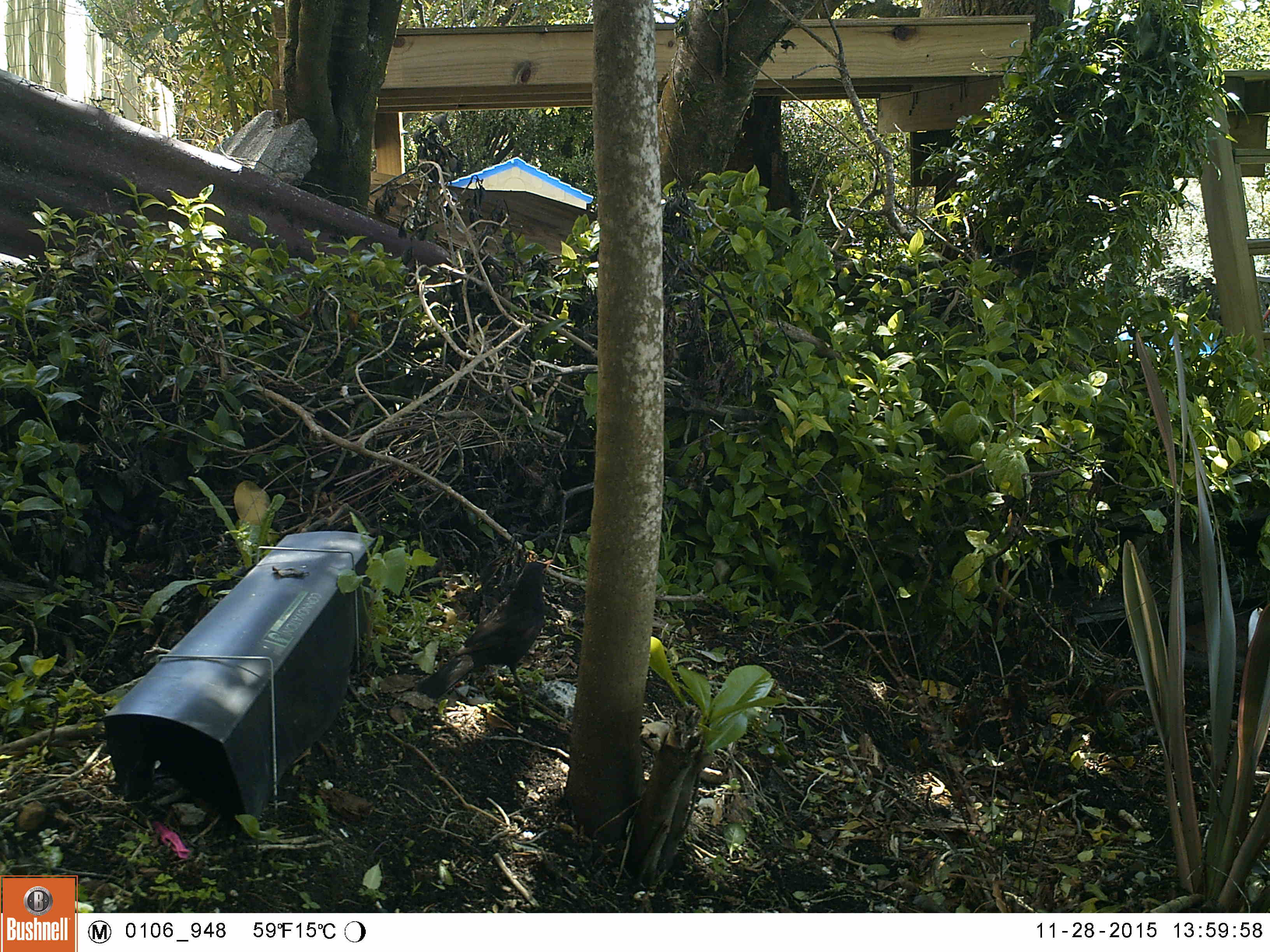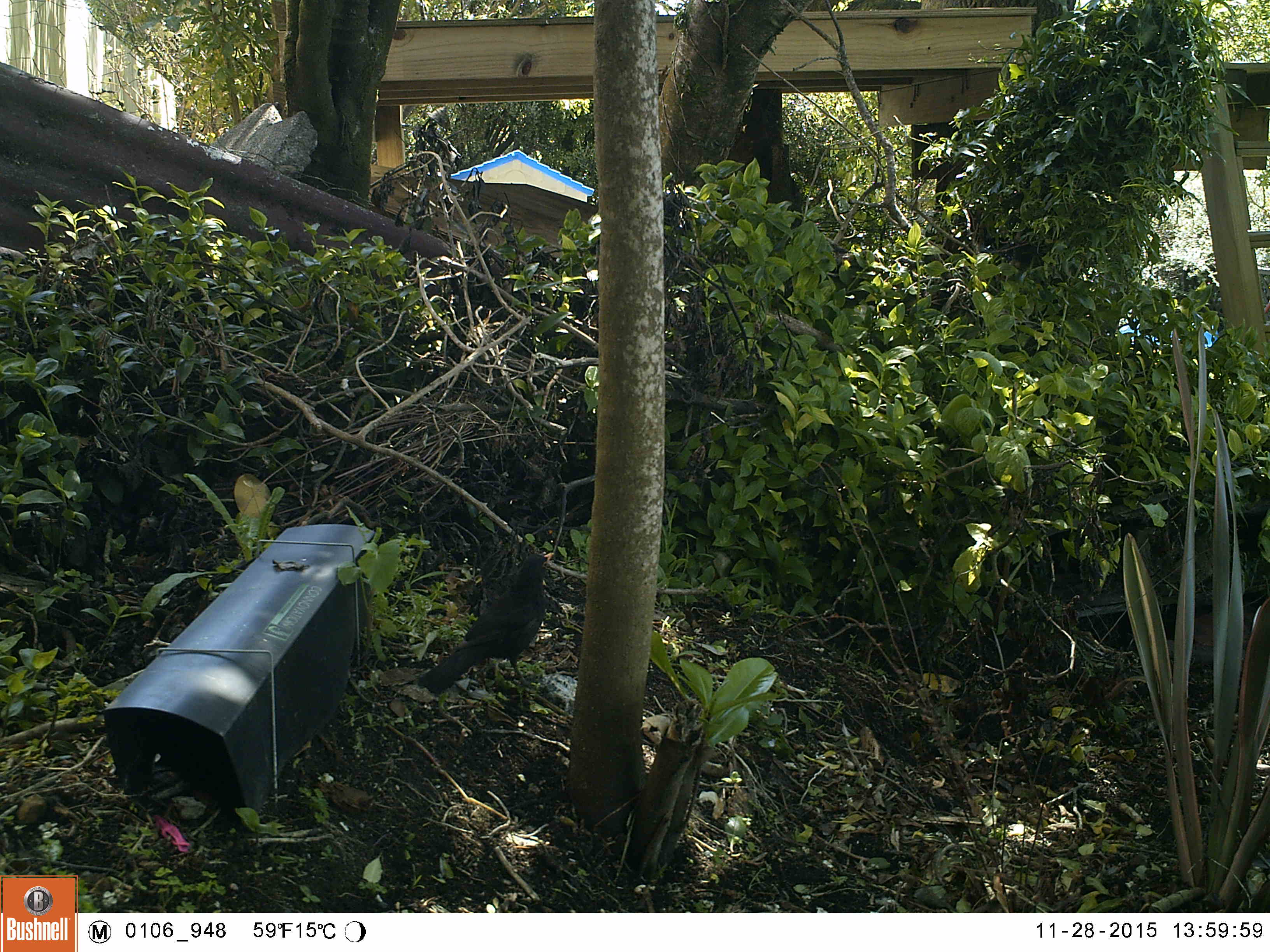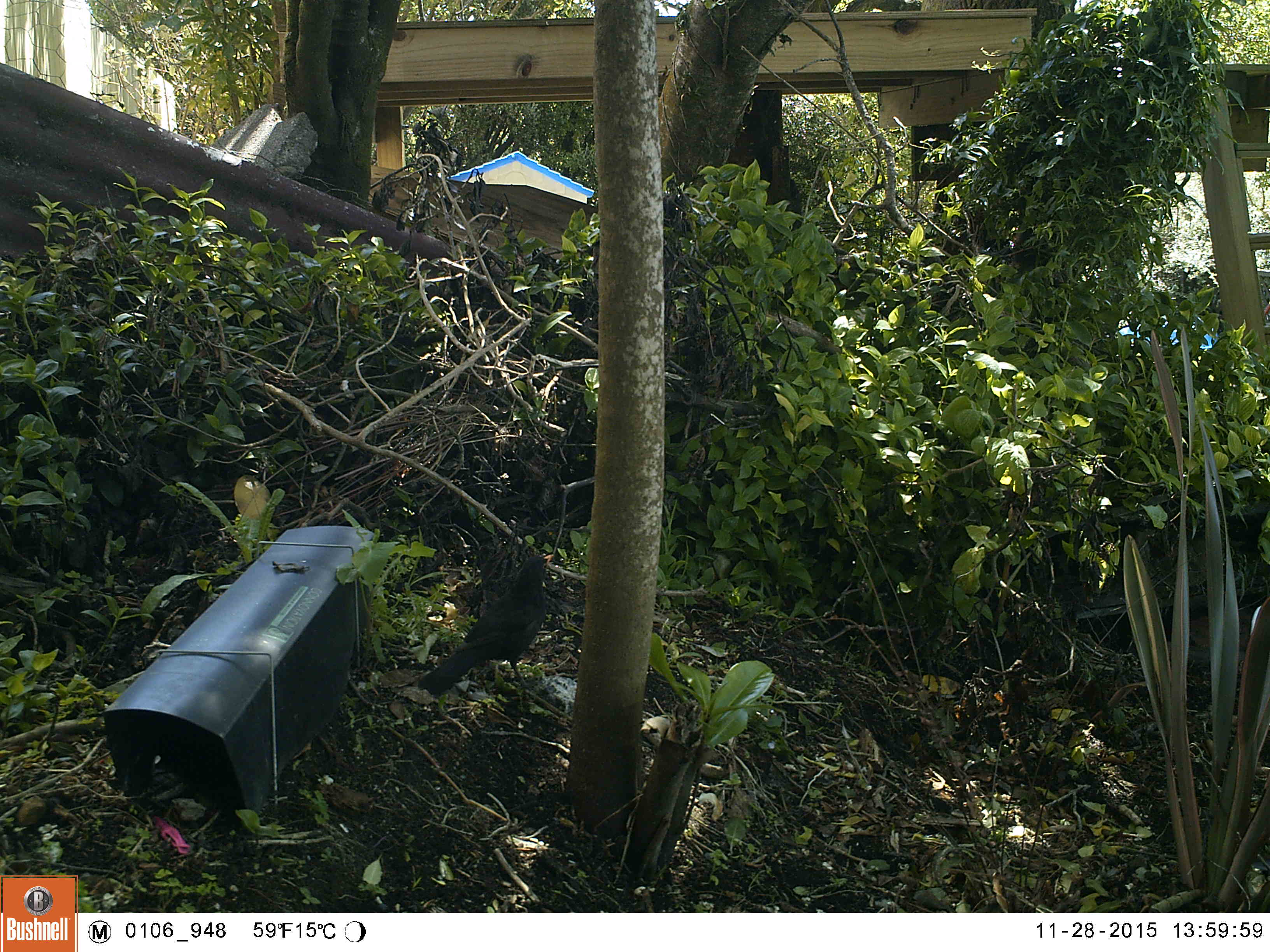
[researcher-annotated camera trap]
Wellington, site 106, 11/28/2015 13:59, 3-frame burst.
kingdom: Animalia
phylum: Chordata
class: Aves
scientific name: Aves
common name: bird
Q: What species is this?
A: Bird (Aves).